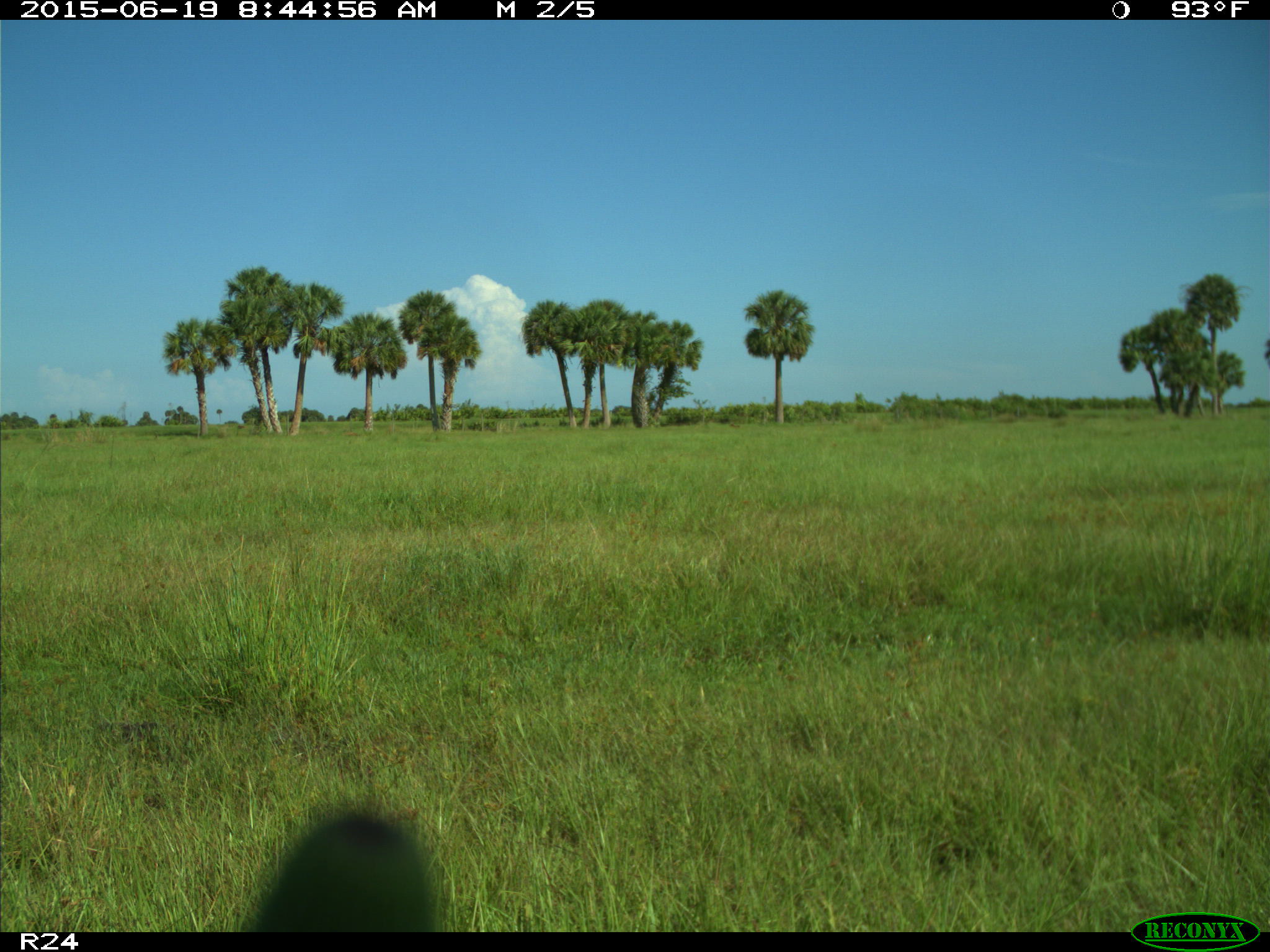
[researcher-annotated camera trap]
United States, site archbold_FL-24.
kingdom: Animalia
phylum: Chordata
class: Mammalia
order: Artiodactyla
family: Bovidae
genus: Bos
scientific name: Bos taurus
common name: domestic cow